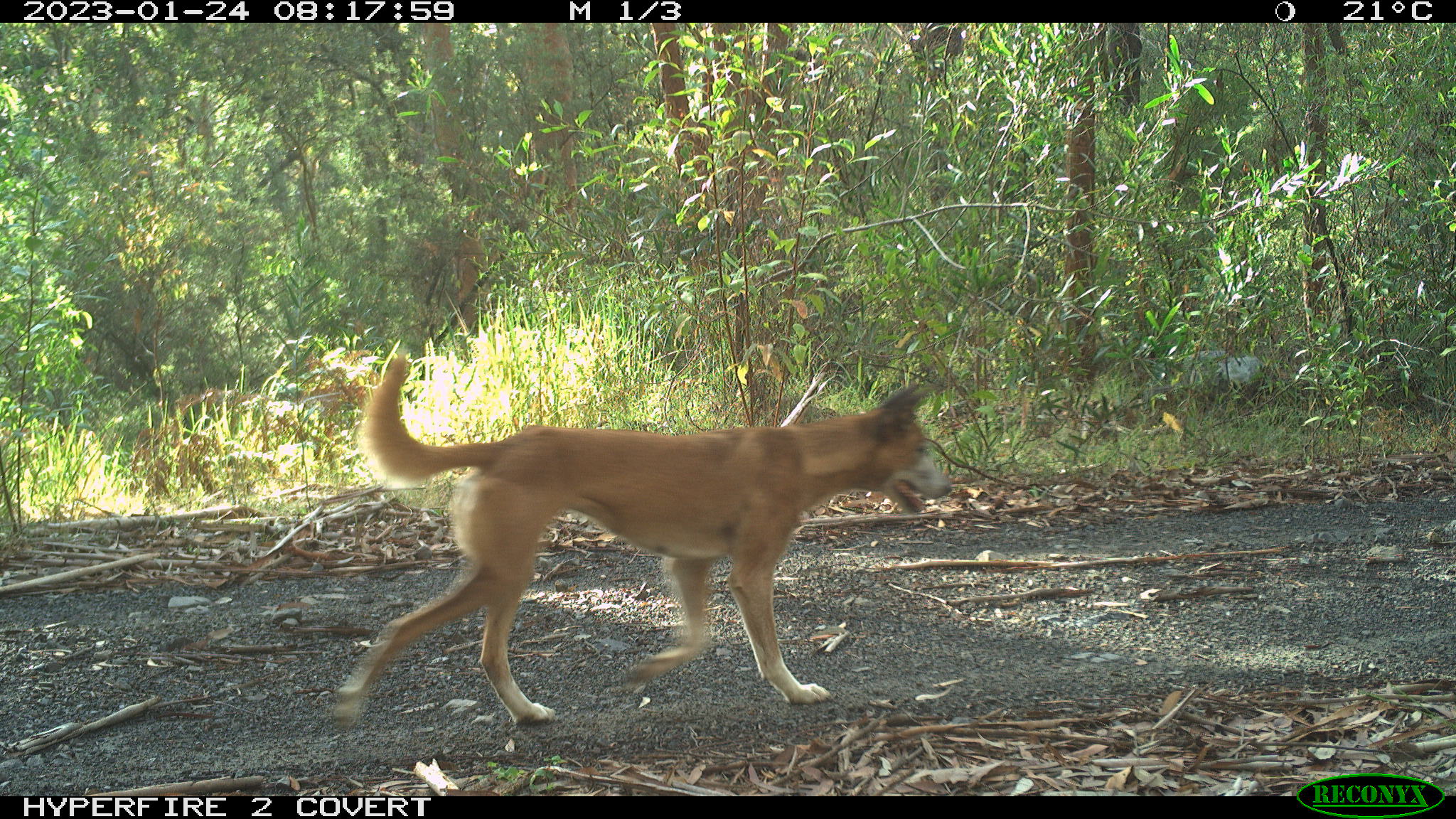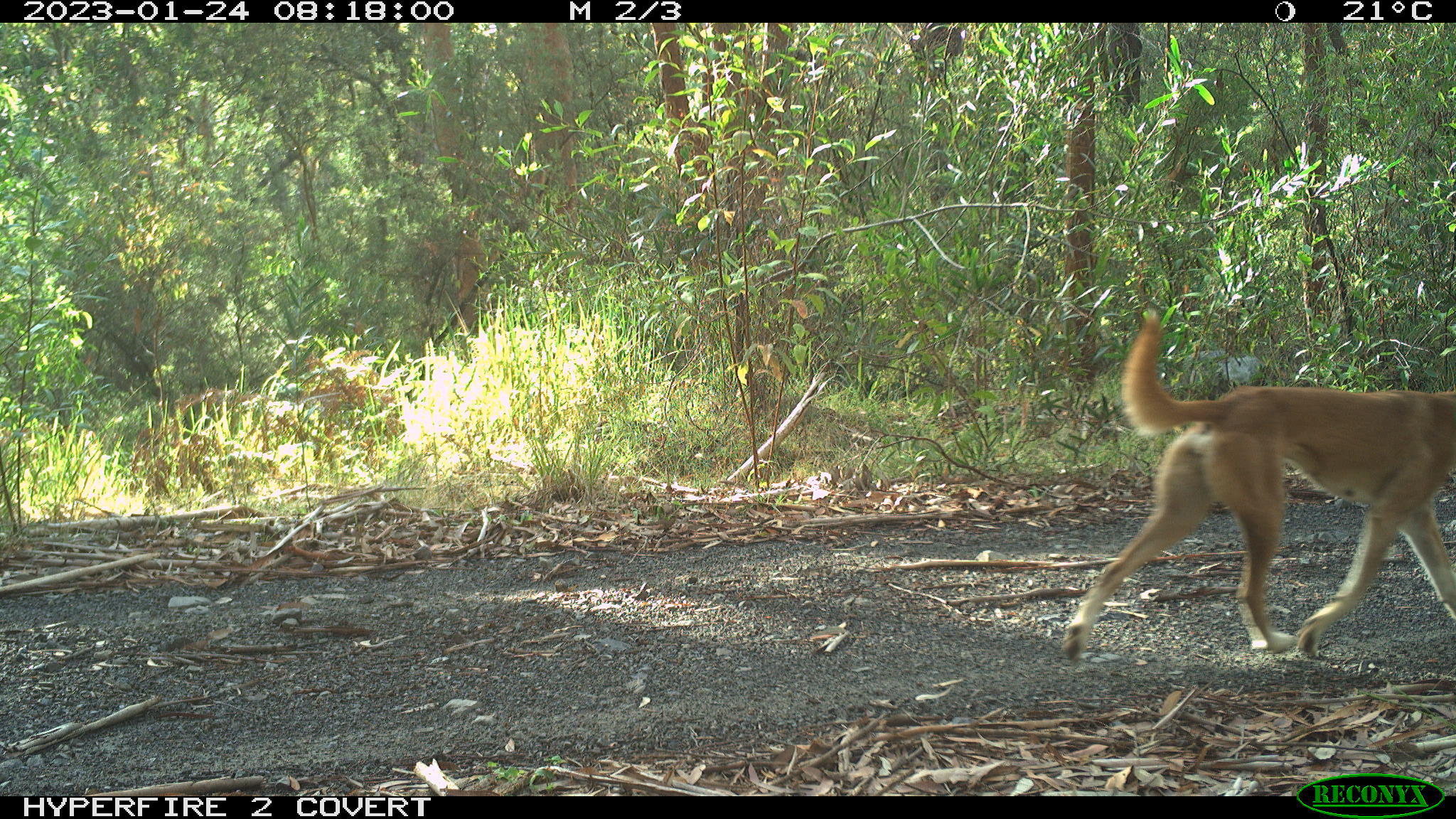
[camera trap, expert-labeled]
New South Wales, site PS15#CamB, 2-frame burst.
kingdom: Animalia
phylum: Chordata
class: Mammalia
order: Carnivora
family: Canidae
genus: Canis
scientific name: Canis familiaris dingo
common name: dingo